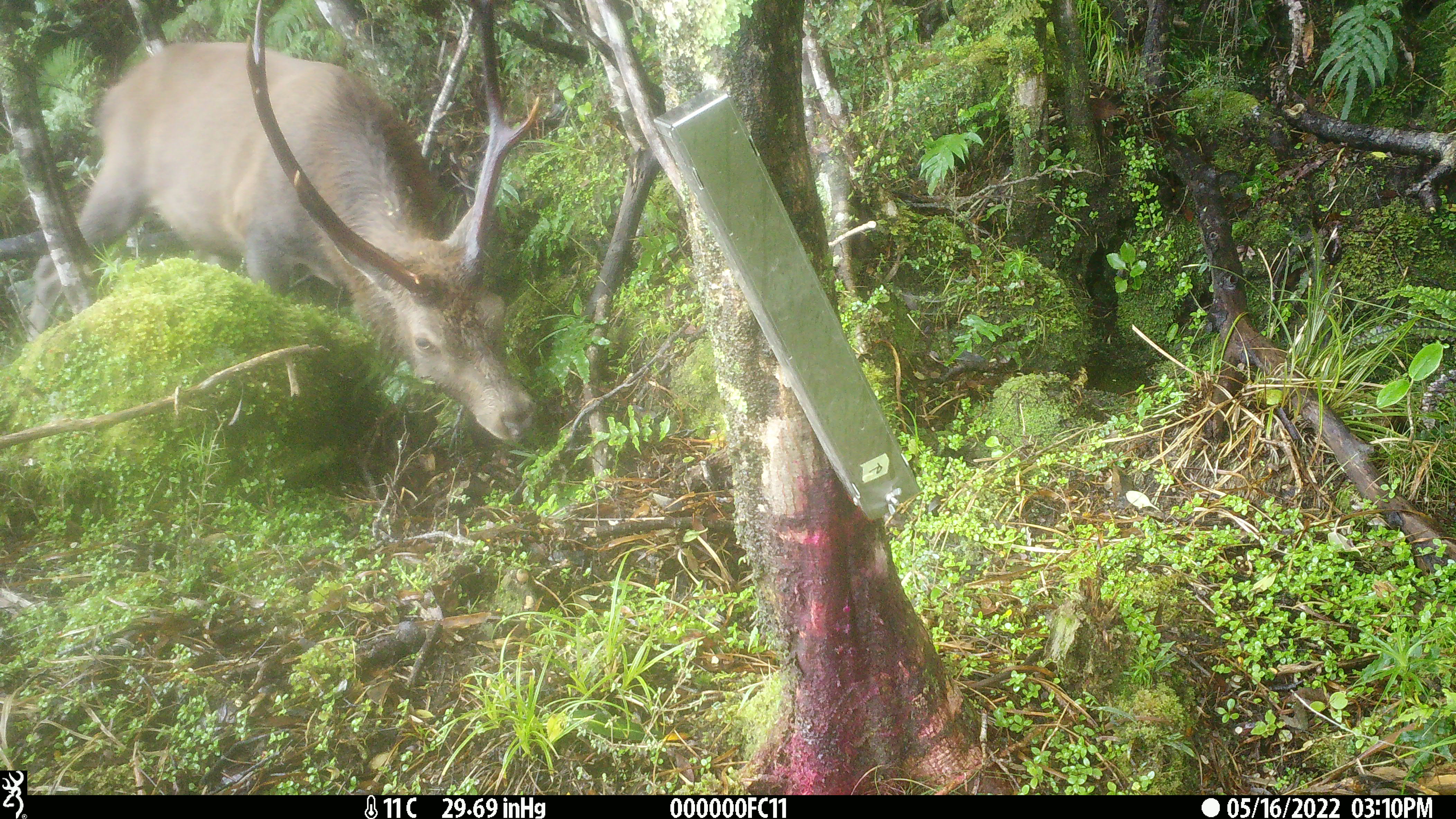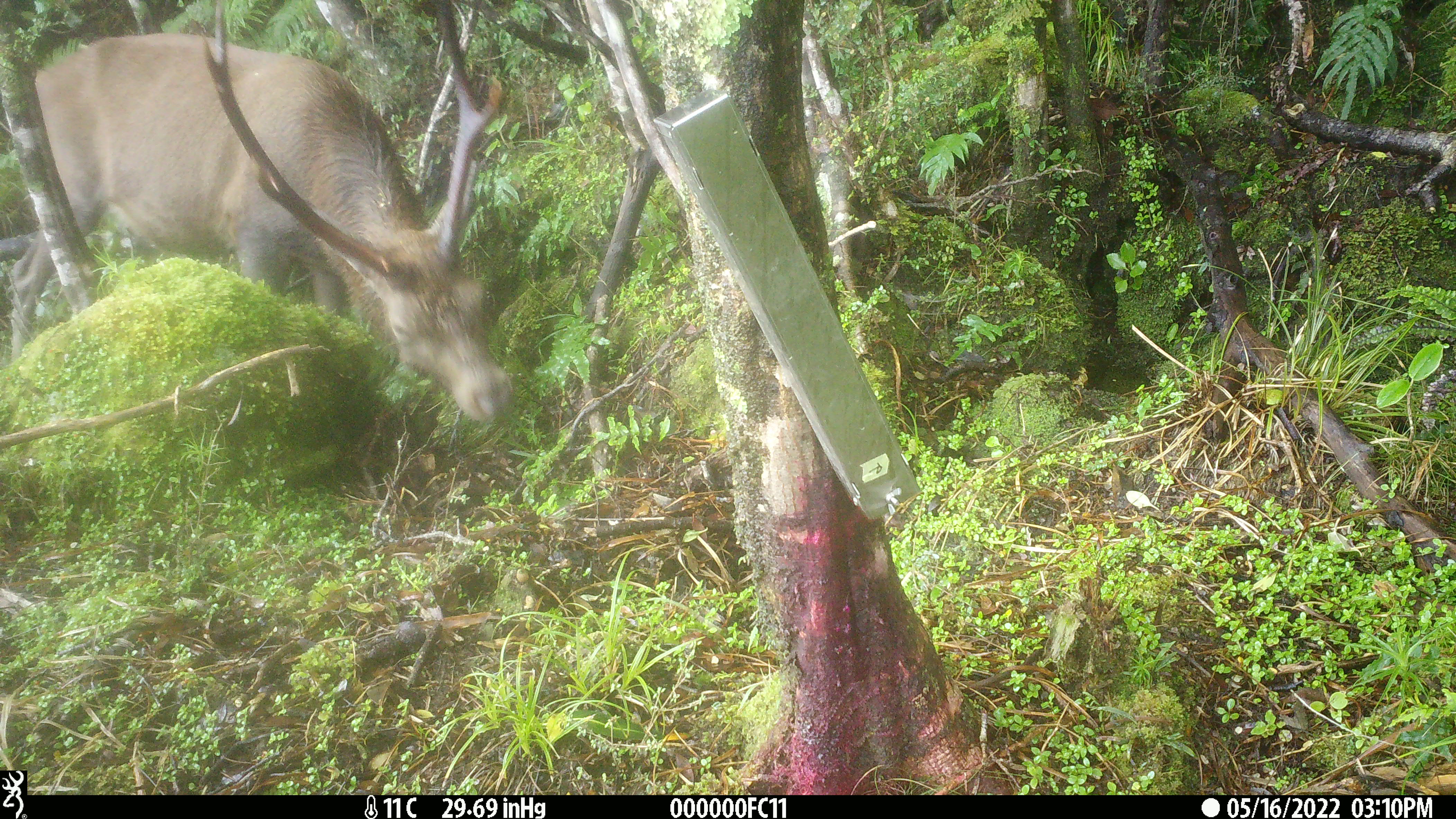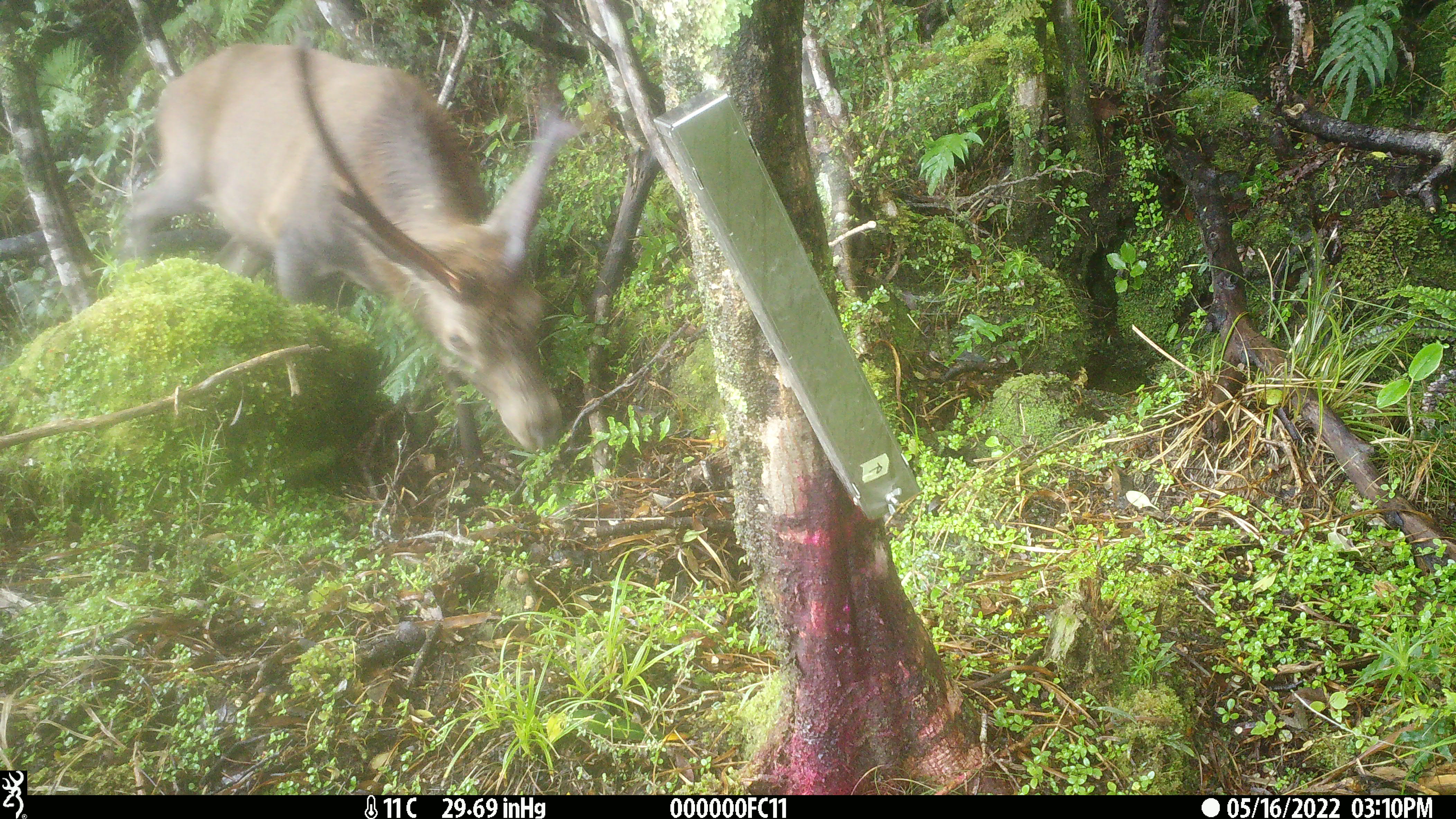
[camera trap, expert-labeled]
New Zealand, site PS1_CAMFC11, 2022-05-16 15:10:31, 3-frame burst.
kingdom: Animalia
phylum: Chordata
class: Mammalia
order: Artiodactyla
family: Cervidae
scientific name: Cervidae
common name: deer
Deer (Cervidae).